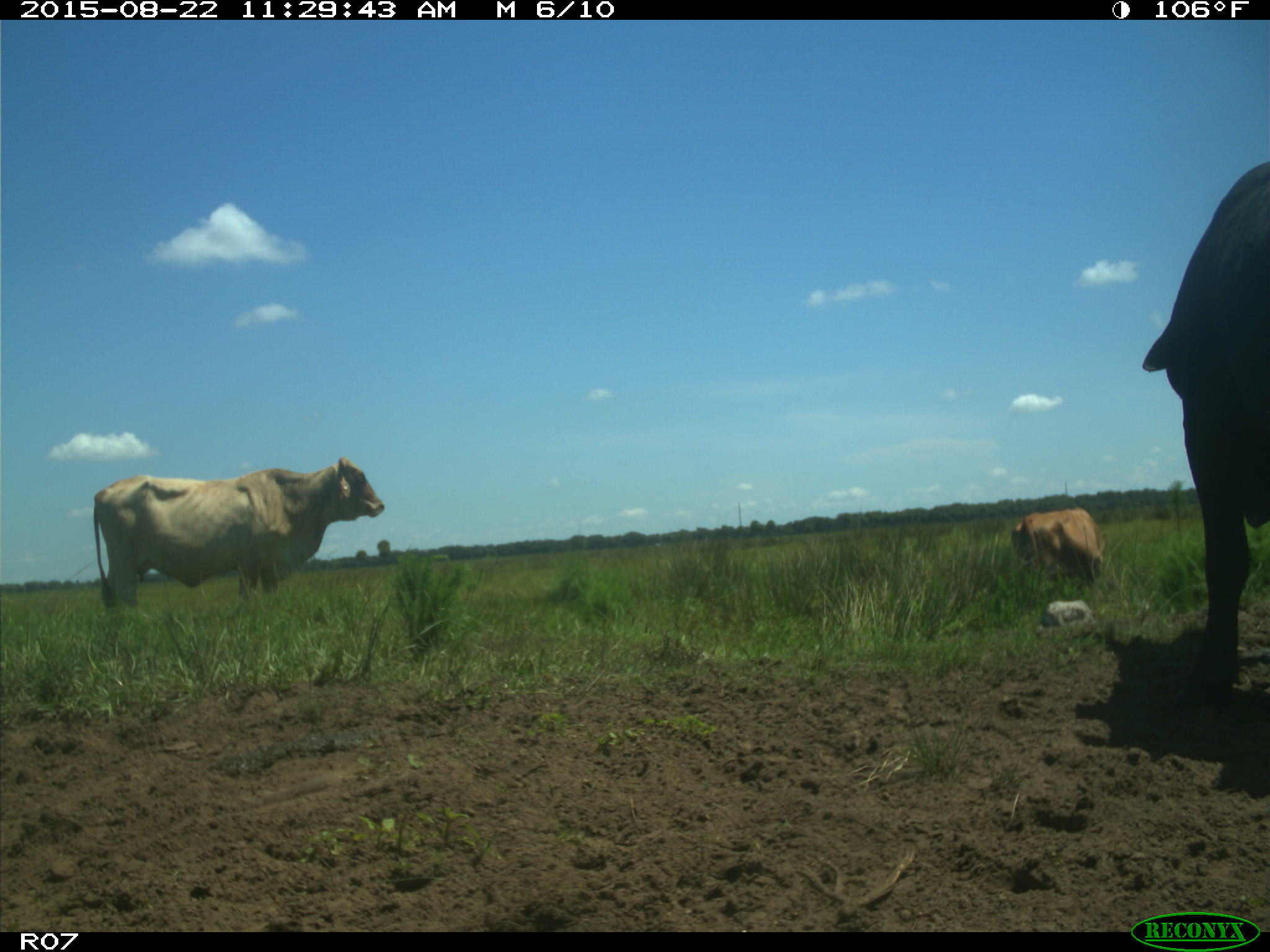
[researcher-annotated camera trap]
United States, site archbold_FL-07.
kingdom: Animalia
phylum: Chordata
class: Mammalia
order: Artiodactyla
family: Bovidae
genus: Bos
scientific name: Bos taurus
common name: domestic cow